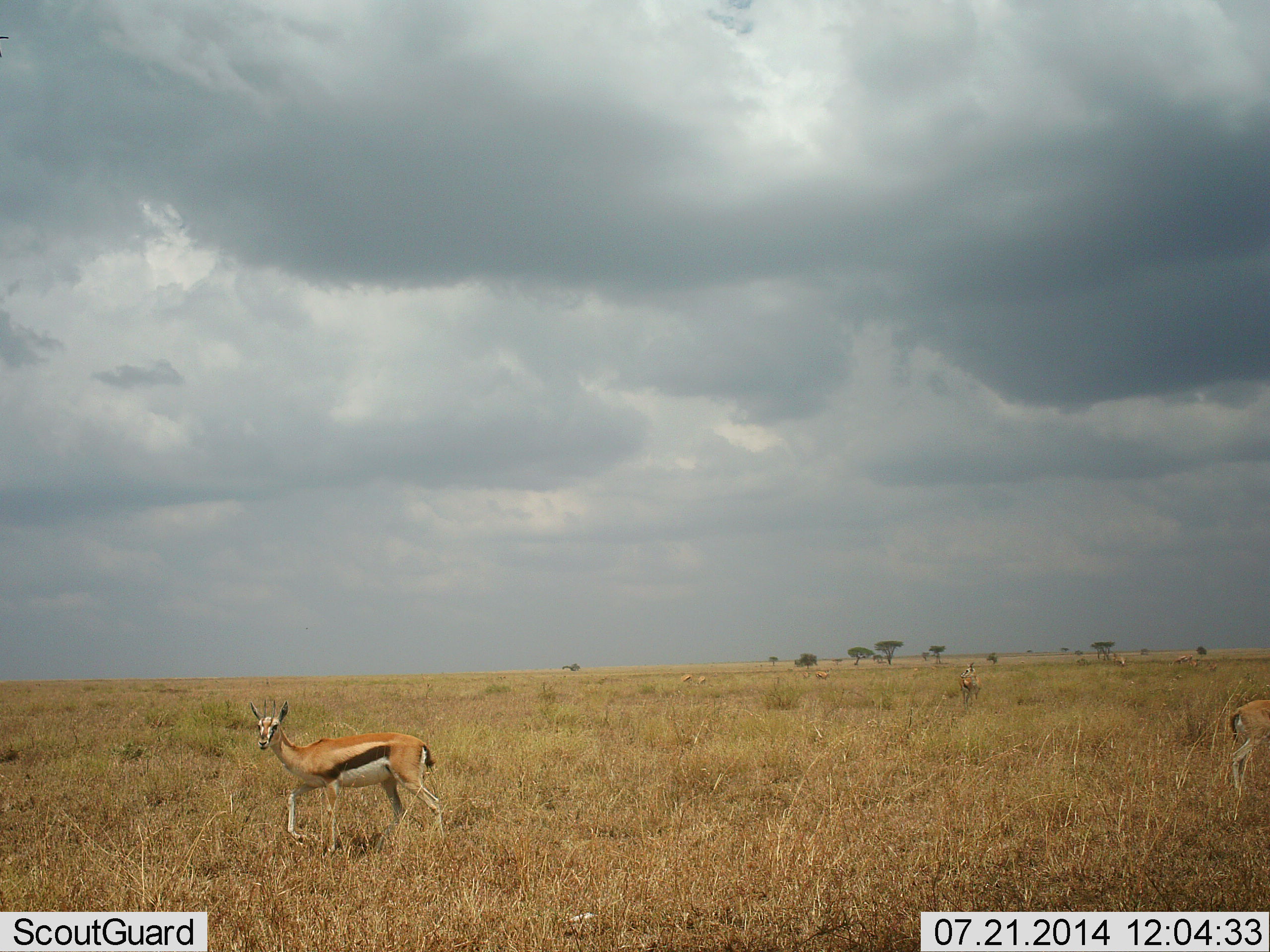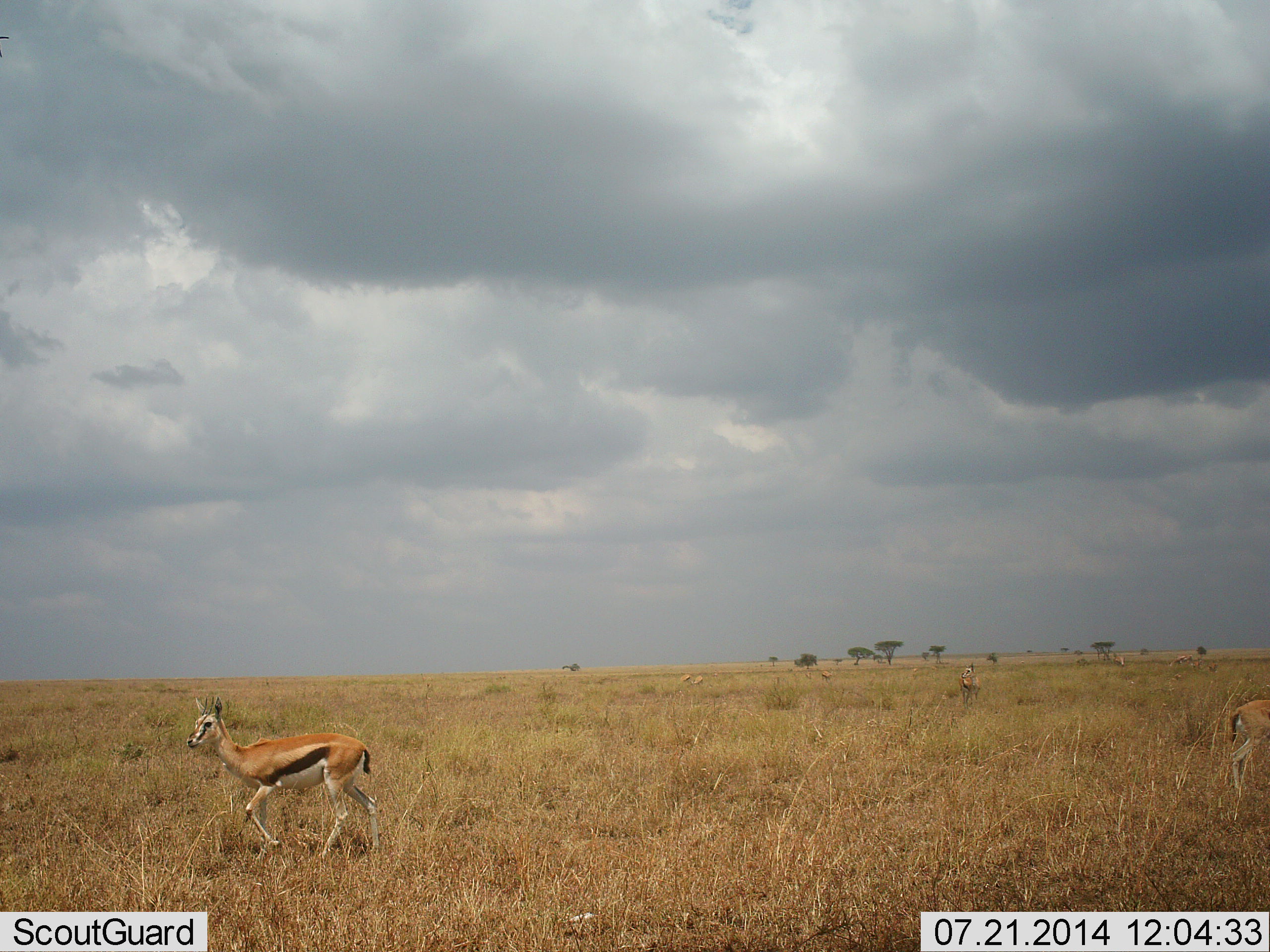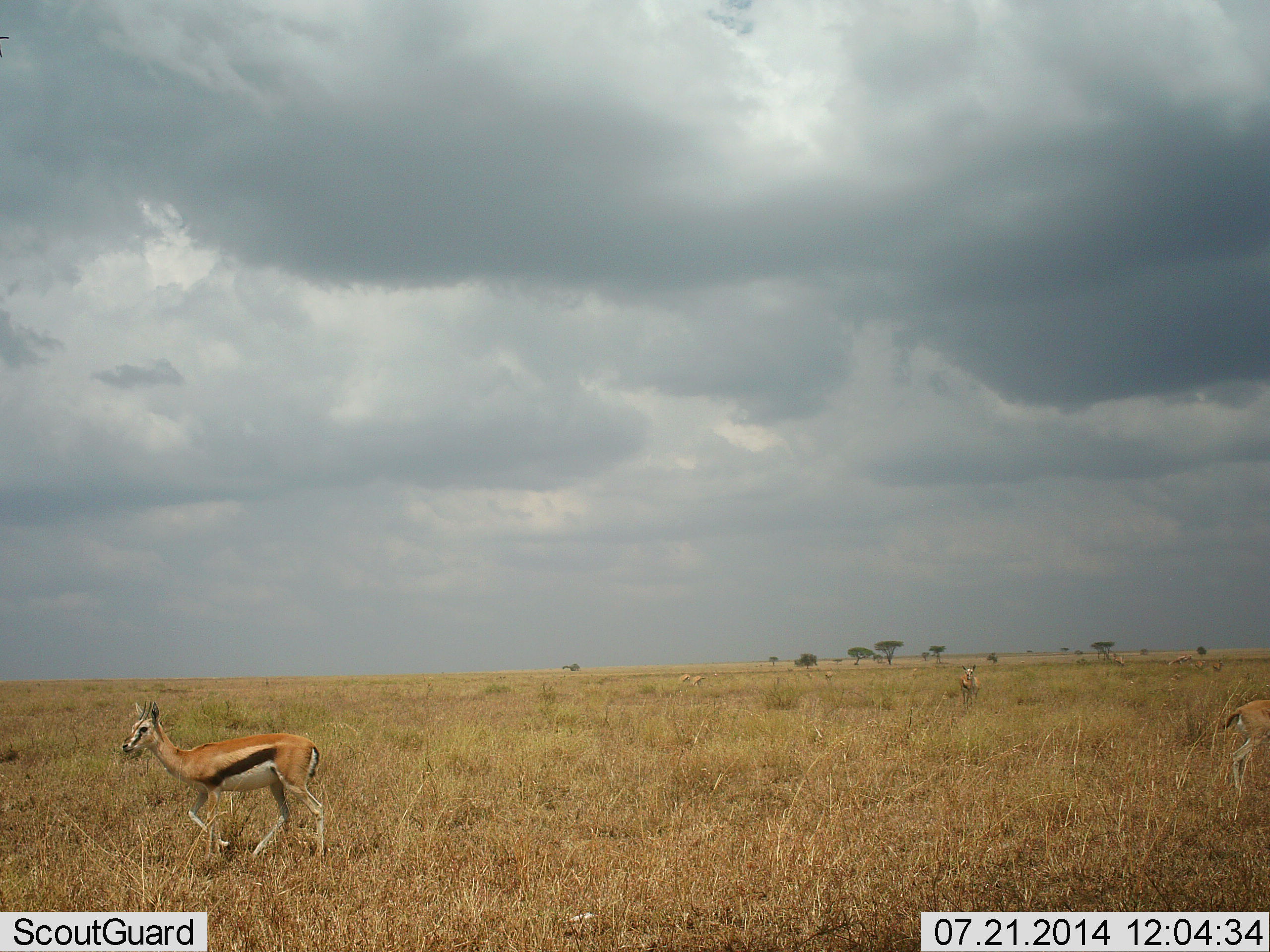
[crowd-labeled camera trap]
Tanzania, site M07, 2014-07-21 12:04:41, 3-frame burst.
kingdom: Animalia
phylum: Chordata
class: Mammalia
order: Artiodactyla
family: Bovidae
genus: Eudorcas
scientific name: Eudorcas thomsonii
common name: thomson's gazelle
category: gazellethomsons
Gazellethomsons (thomson's gazelle) (Eudorcas thomsonii), count 3. Behavior (volunteer vote fractions): standing 36%, resting 0%, moving 82%, interacting 0%. Young present (vote fraction): 0%. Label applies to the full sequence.